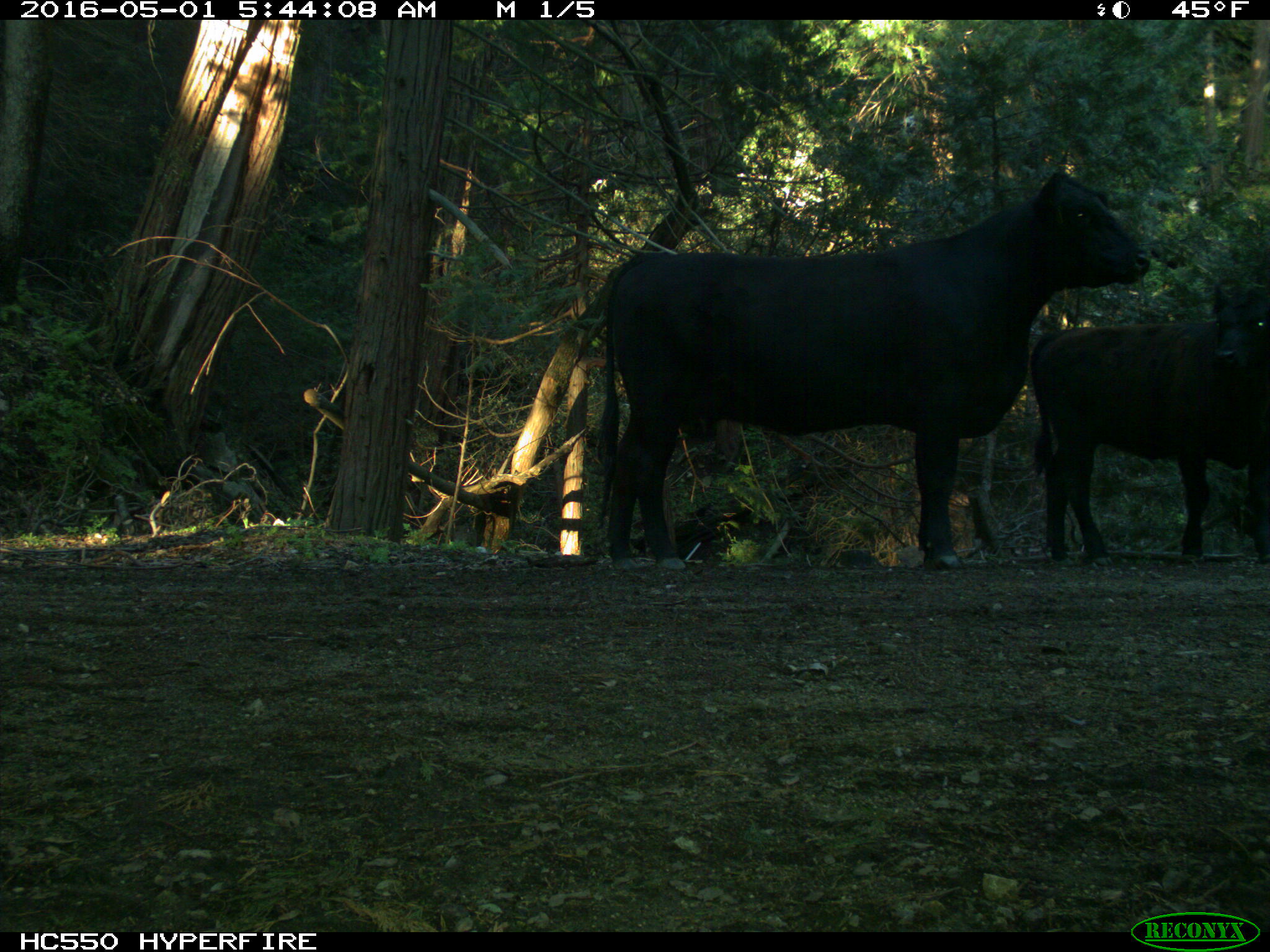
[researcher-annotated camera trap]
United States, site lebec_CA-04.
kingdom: Animalia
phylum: Chordata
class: Mammalia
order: Artiodactyla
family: Bovidae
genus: Bos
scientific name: Bos taurus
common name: domestic cow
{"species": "Bos taurus (domestic cow)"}